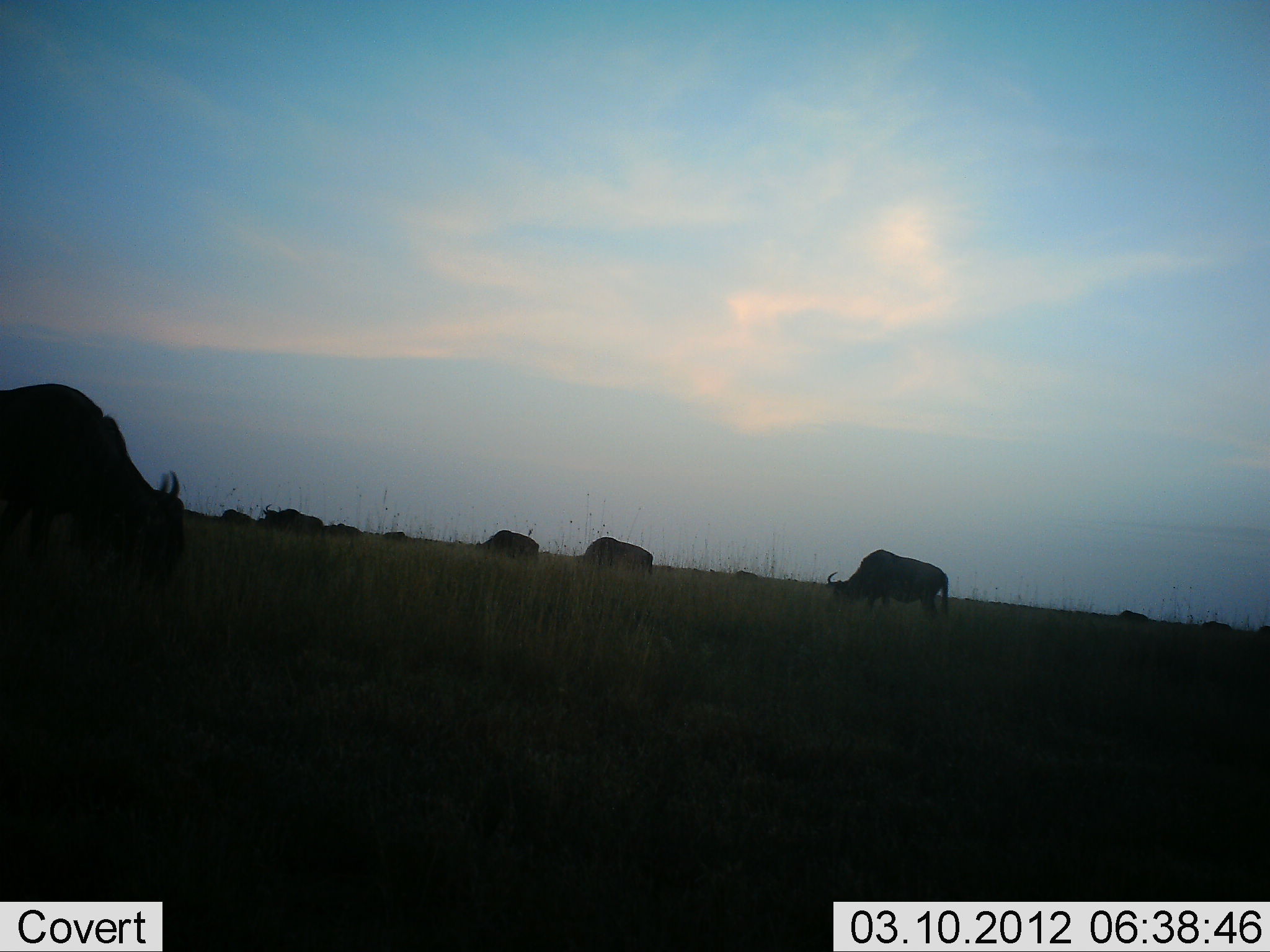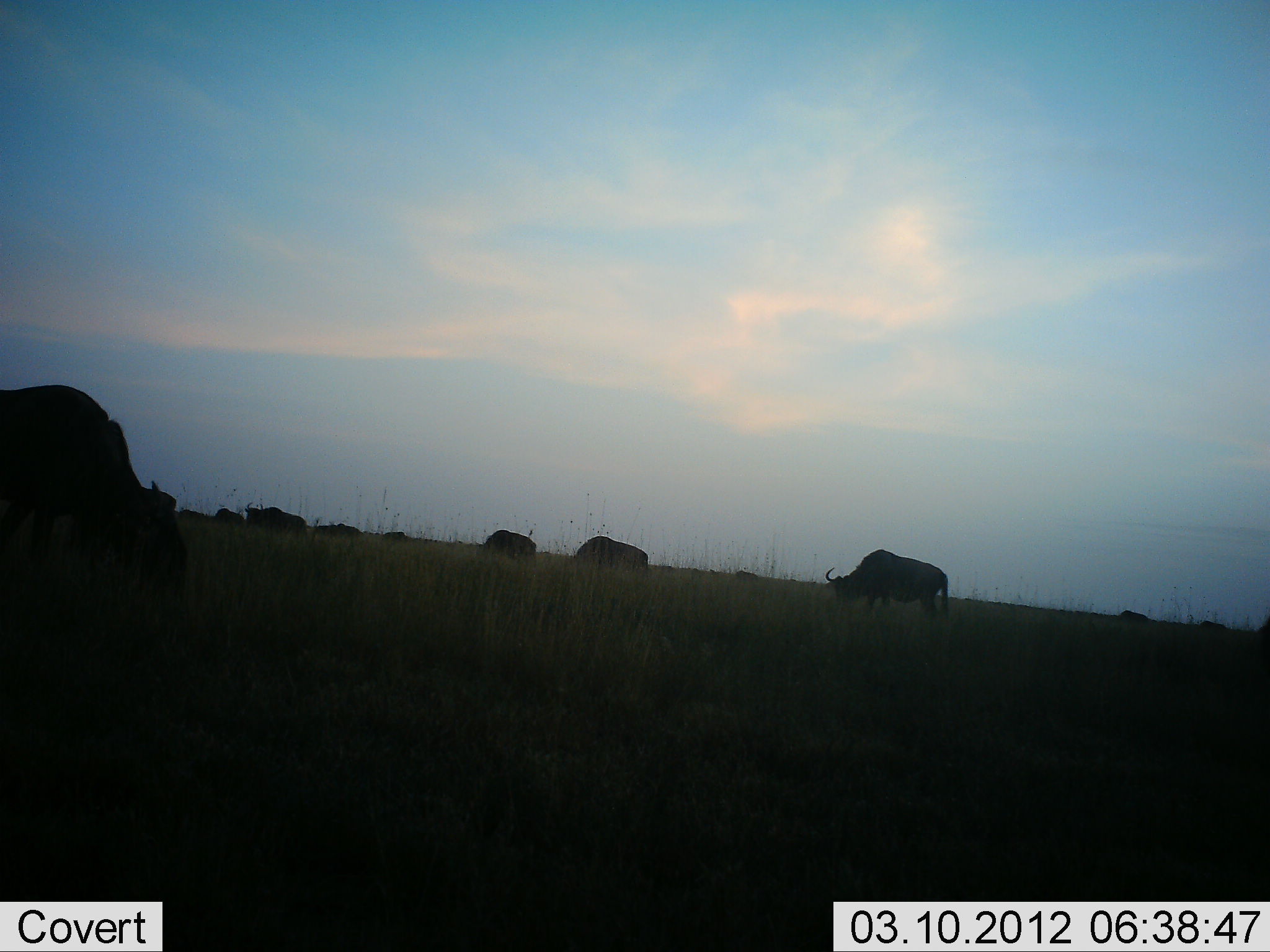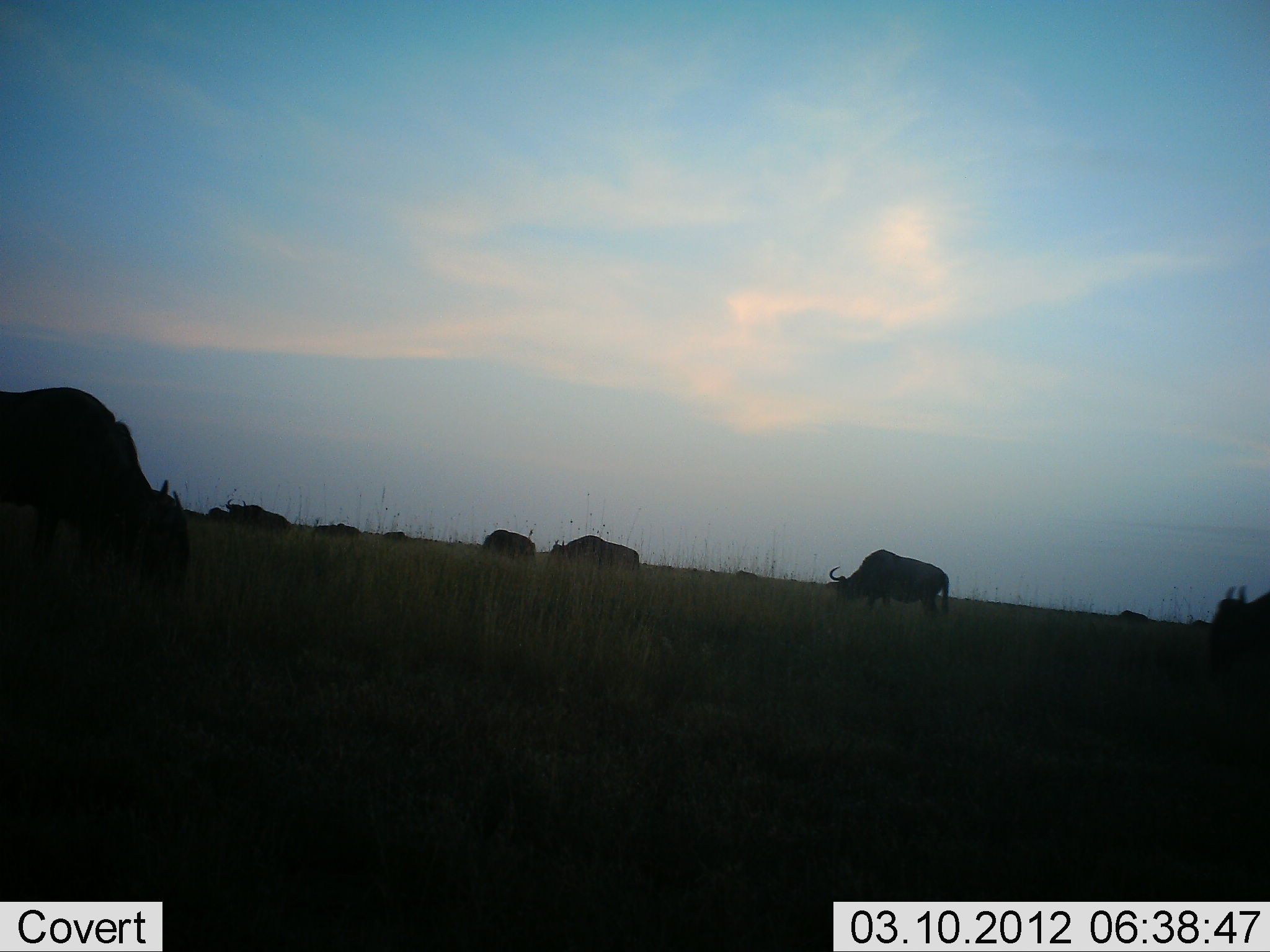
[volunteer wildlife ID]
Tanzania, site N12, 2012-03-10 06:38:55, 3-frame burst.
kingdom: Animalia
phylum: Chordata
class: Mammalia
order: Artiodactyla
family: Bovidae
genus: Connochaetes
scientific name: Connochaetes taurinus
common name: blue wildebeest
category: wildebeest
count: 11-50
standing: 30%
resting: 0%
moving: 56%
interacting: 0%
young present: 0%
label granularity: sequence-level